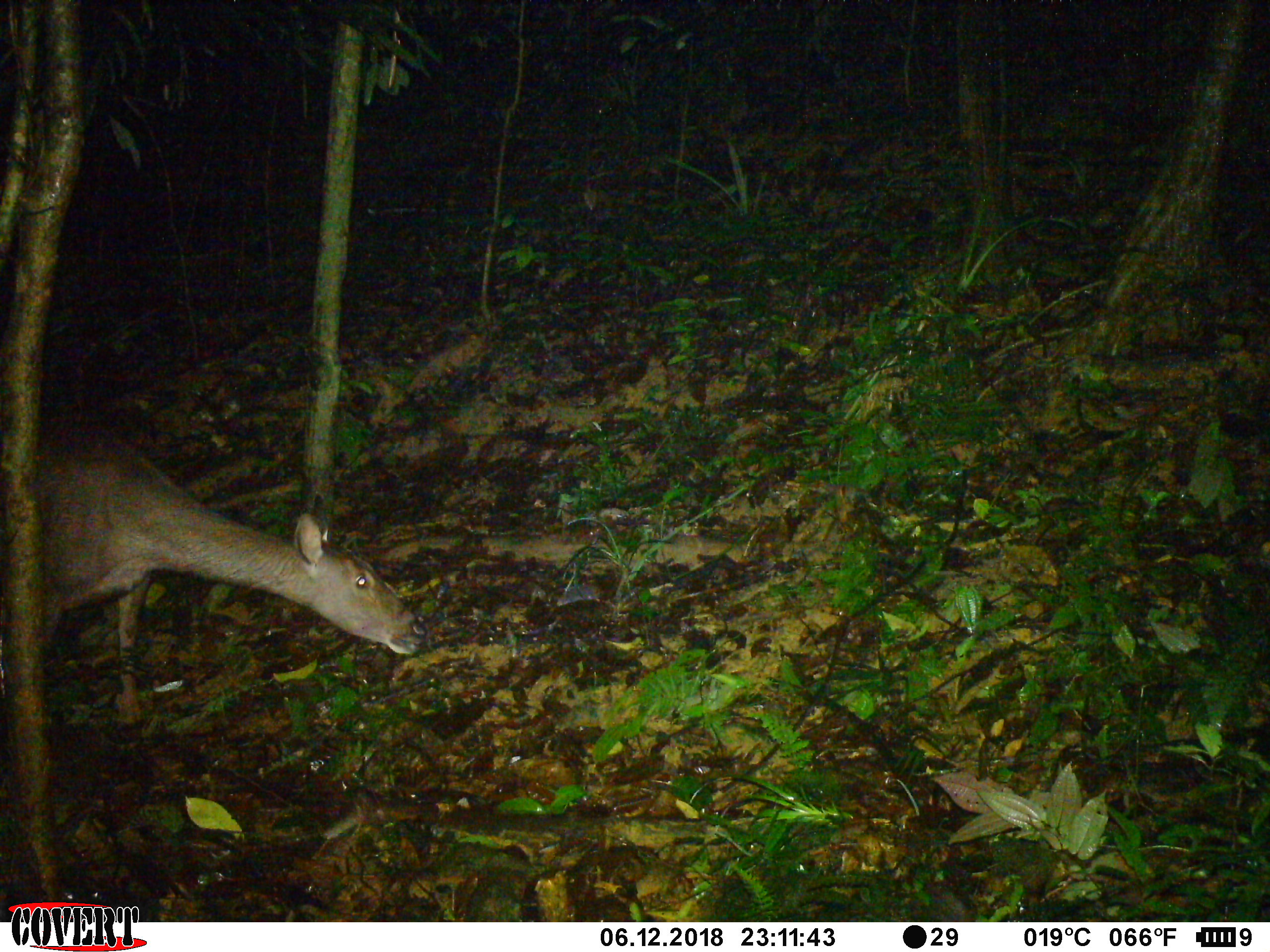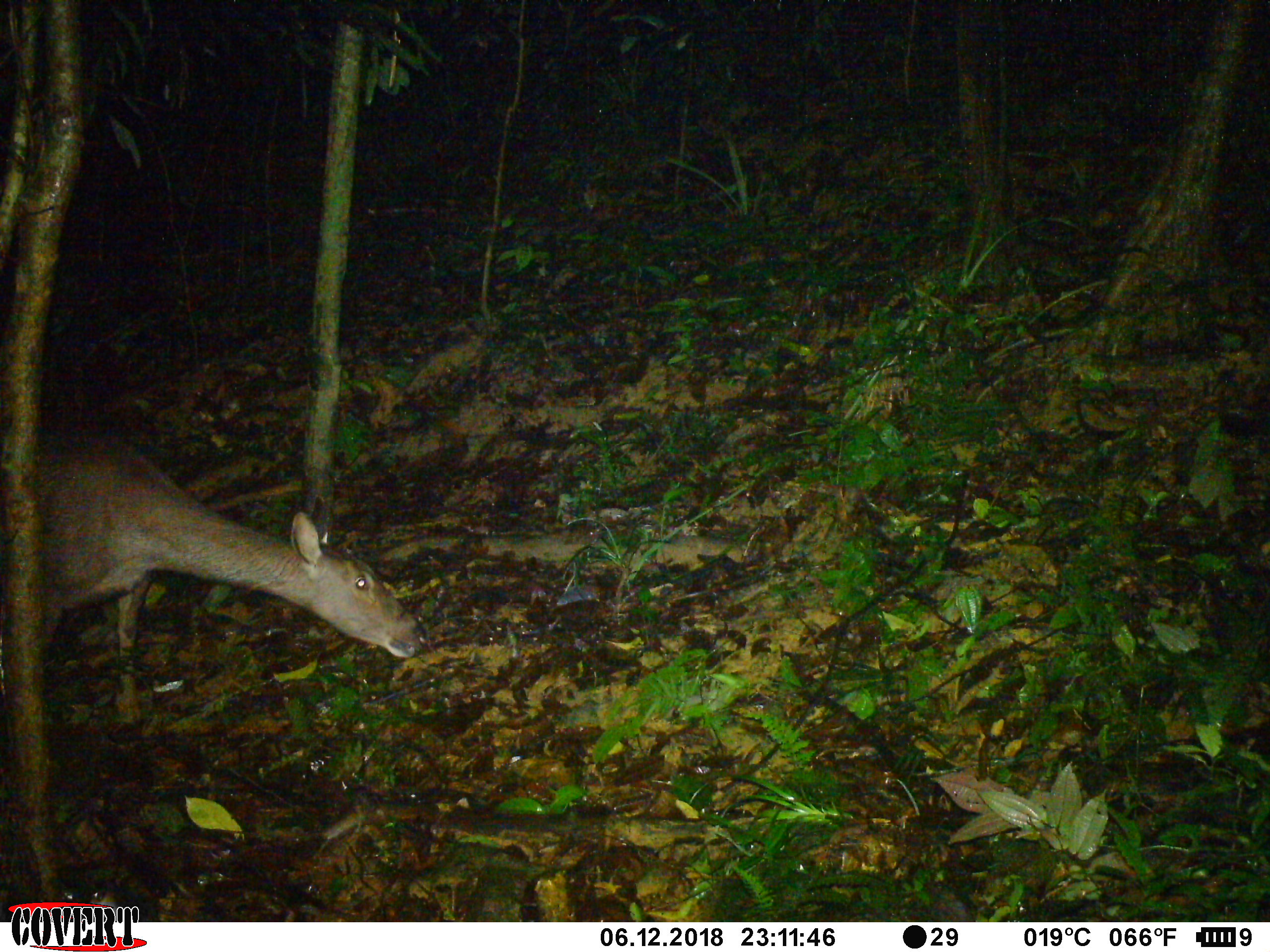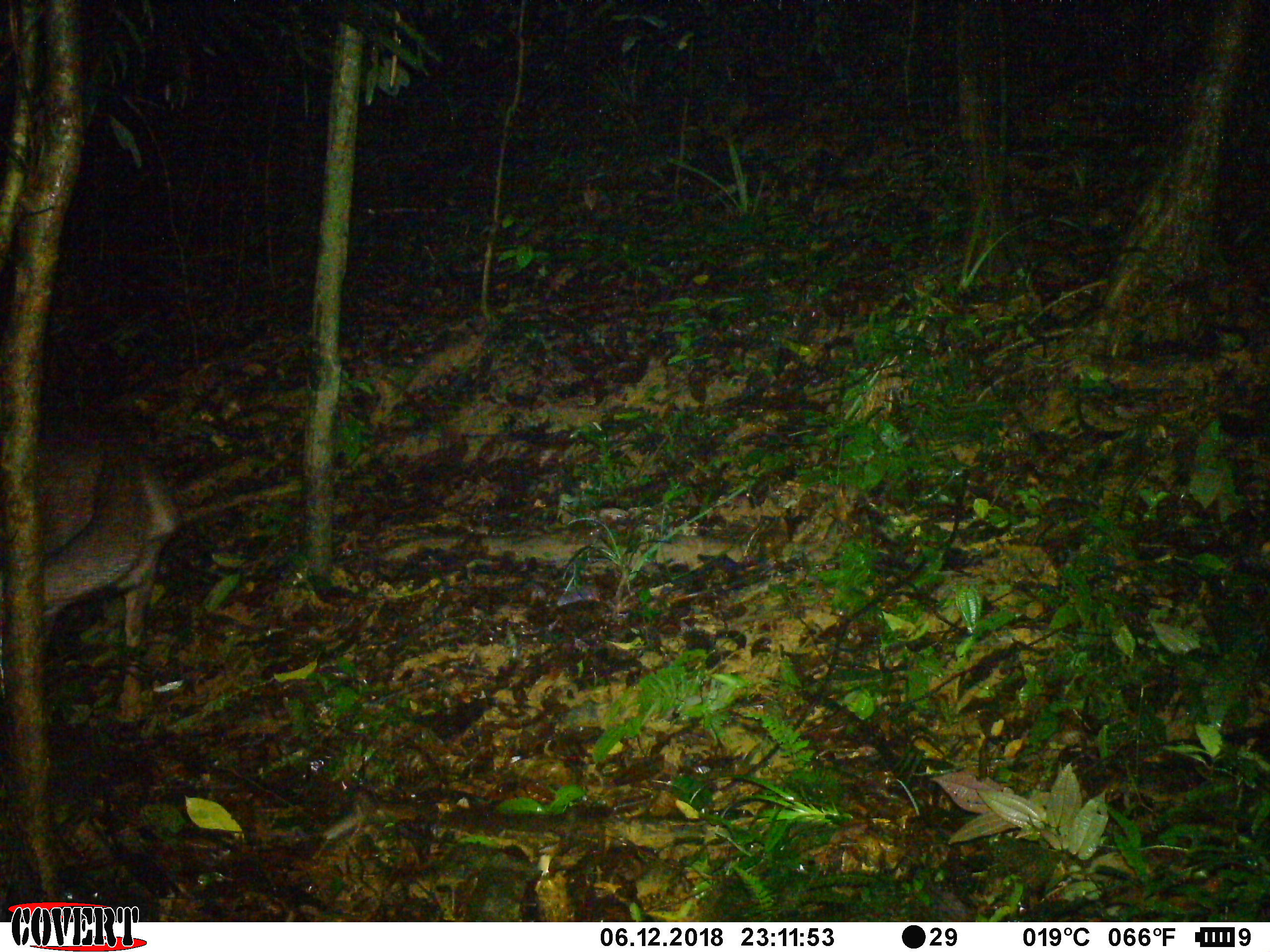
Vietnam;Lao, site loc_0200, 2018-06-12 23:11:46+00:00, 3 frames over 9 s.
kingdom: Animalia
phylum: Chordata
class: Mammalia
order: Artiodactyla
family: Cervidae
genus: Rusa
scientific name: Rusa unicolor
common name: sambar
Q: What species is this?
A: Sambar (Rusa unicolor).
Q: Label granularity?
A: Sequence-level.